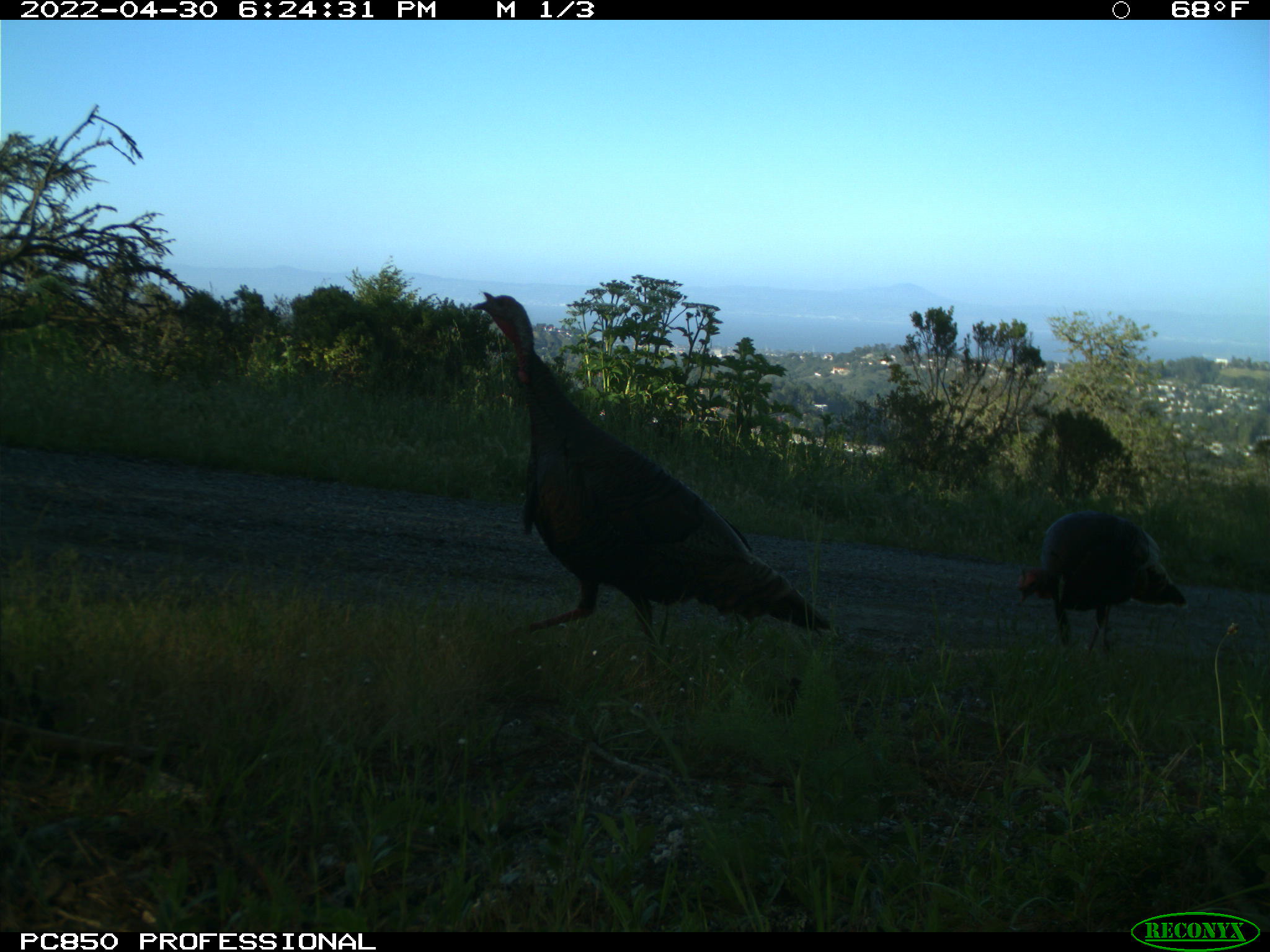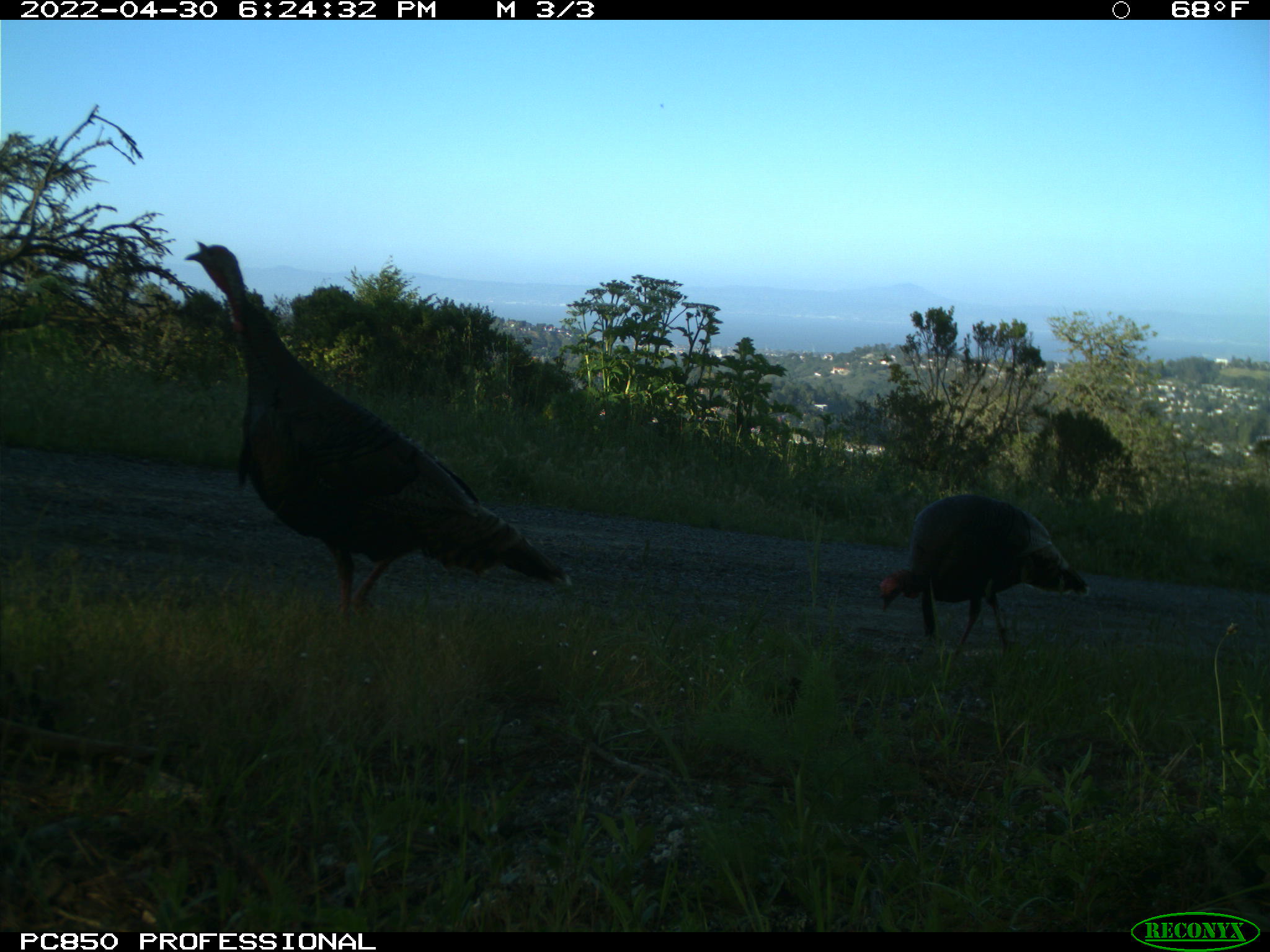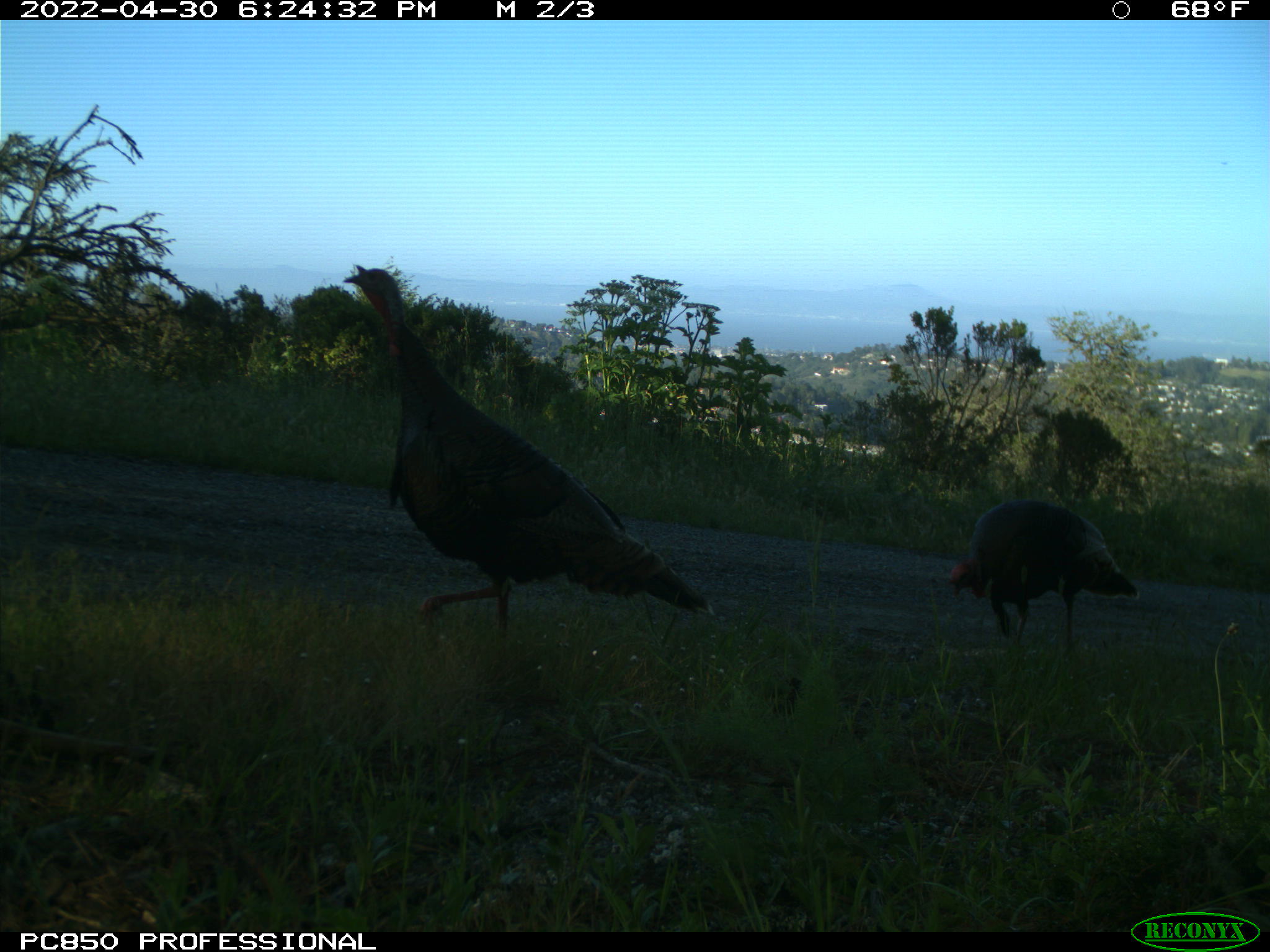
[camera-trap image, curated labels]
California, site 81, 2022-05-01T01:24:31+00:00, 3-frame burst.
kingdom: Animalia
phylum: Chordata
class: Aves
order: Galliformes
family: Phasianidae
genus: Meleagris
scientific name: Meleagris gallopavo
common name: turkey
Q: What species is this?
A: Turkey (Meleagris gallopavo).